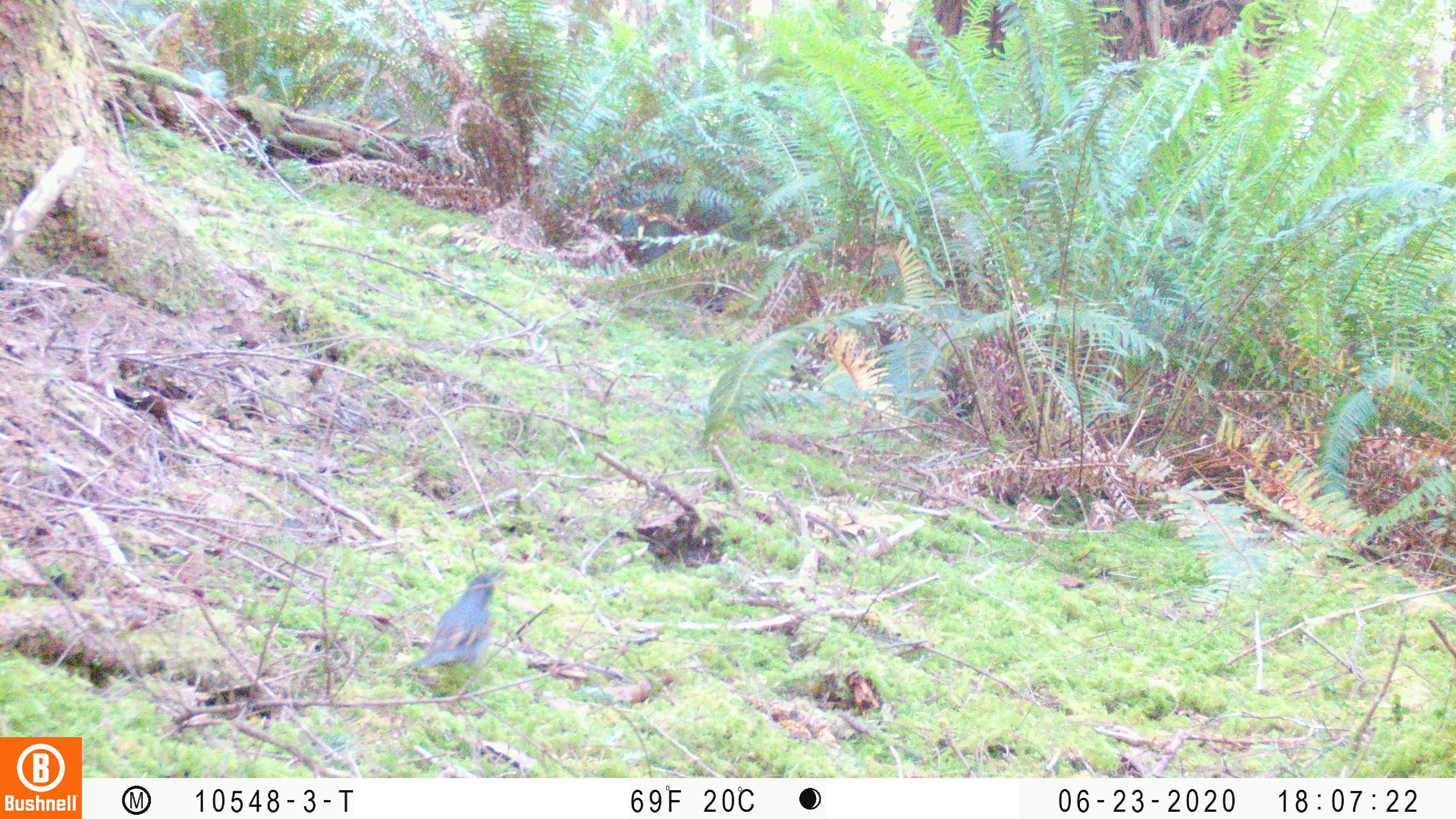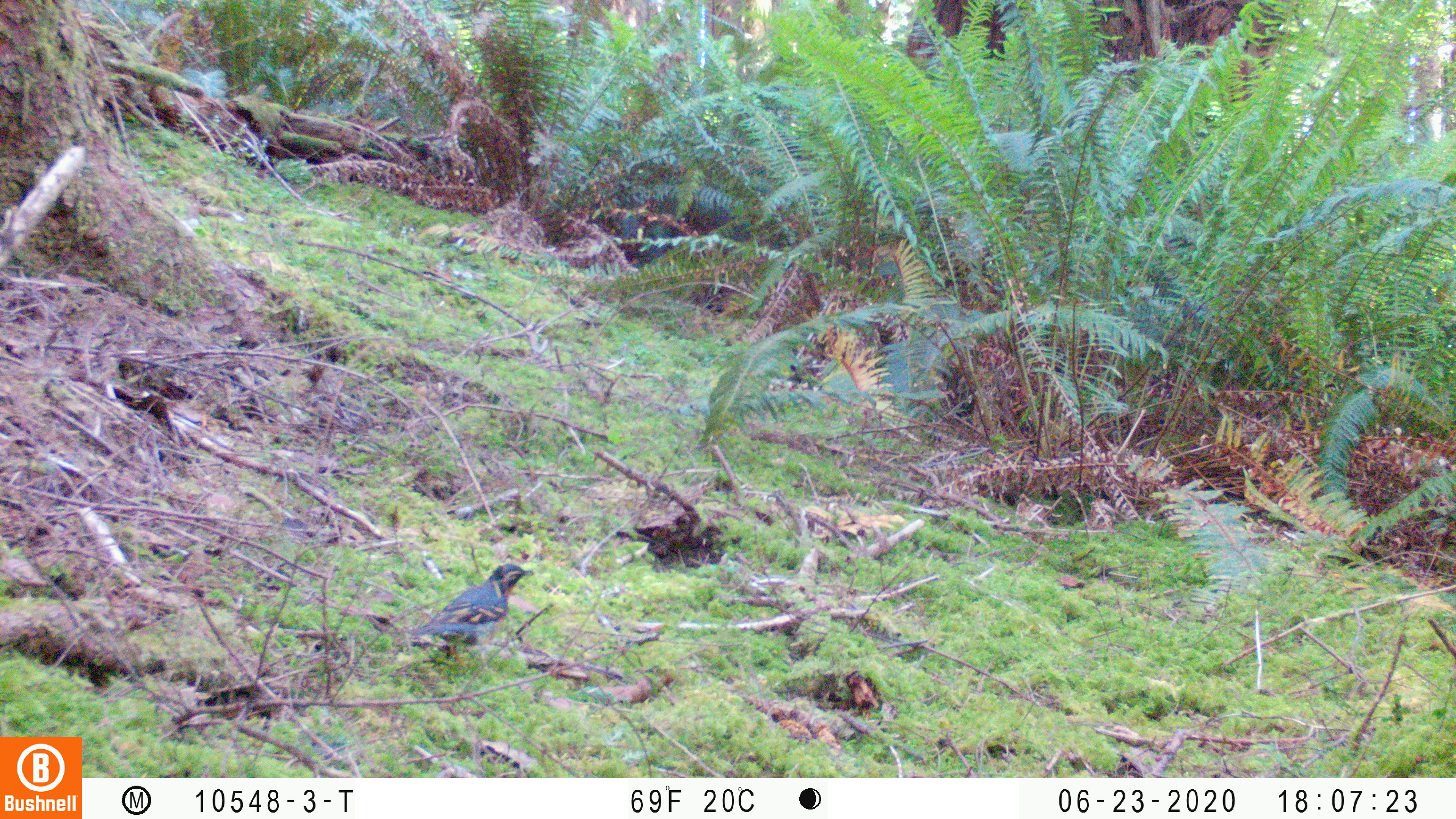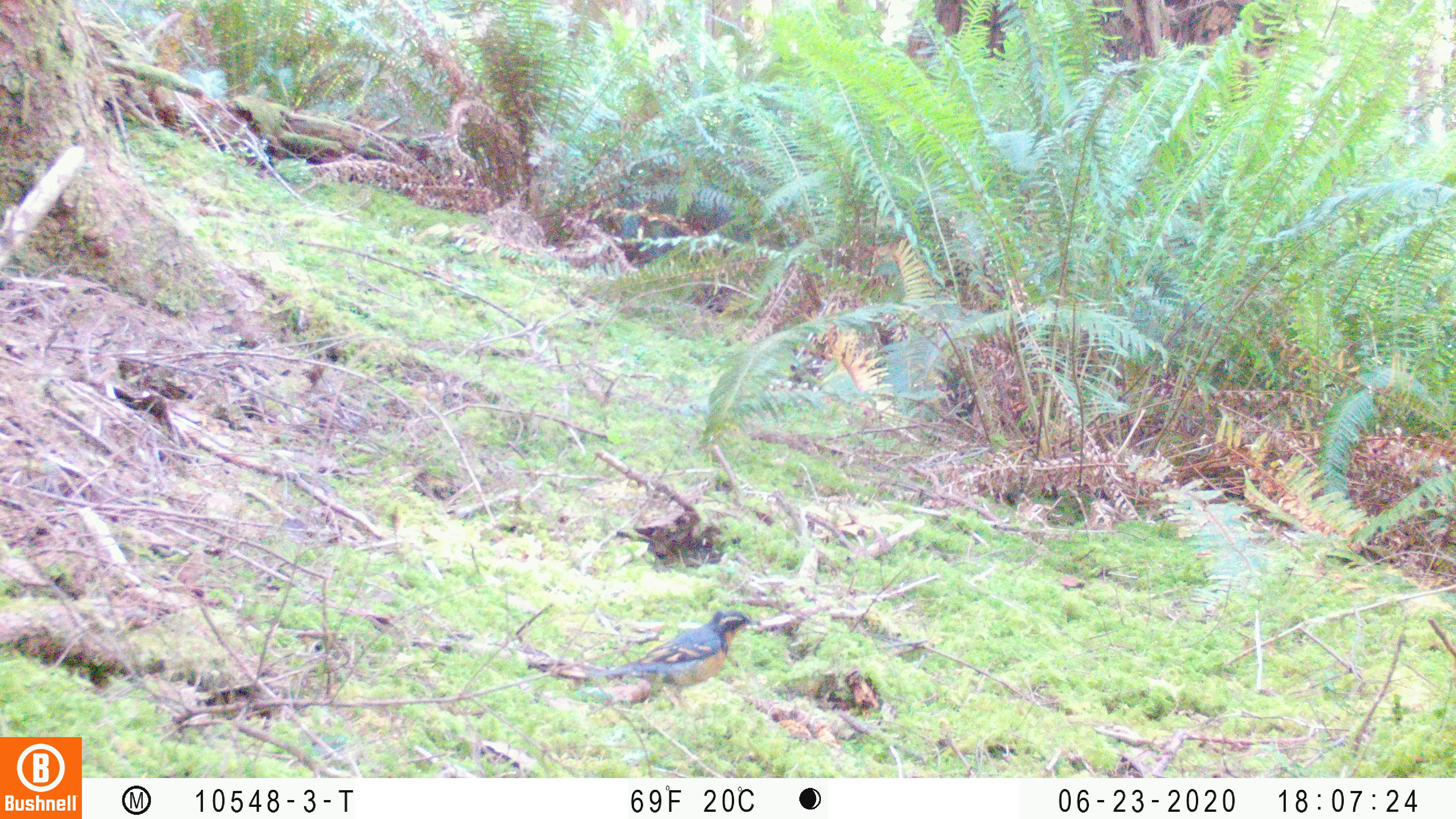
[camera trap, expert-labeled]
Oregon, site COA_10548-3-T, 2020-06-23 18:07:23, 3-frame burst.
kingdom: Animalia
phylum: Chordata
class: Aves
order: Passeriformes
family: Turdidae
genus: Ixoreus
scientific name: Ixoreus naevius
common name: varied thrush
Varied thrush (Ixoreus naevius).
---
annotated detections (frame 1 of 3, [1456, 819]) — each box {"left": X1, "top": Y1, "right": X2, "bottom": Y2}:
varied thrush: {"left": 413, "top": 562, "right": 506, "bottom": 670}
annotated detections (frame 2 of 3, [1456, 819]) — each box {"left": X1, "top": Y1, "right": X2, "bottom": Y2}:
varied thrush: {"left": 413, "top": 560, "right": 528, "bottom": 659}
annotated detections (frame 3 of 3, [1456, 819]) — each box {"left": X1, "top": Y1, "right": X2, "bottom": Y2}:
varied thrush: {"left": 588, "top": 604, "right": 753, "bottom": 717}